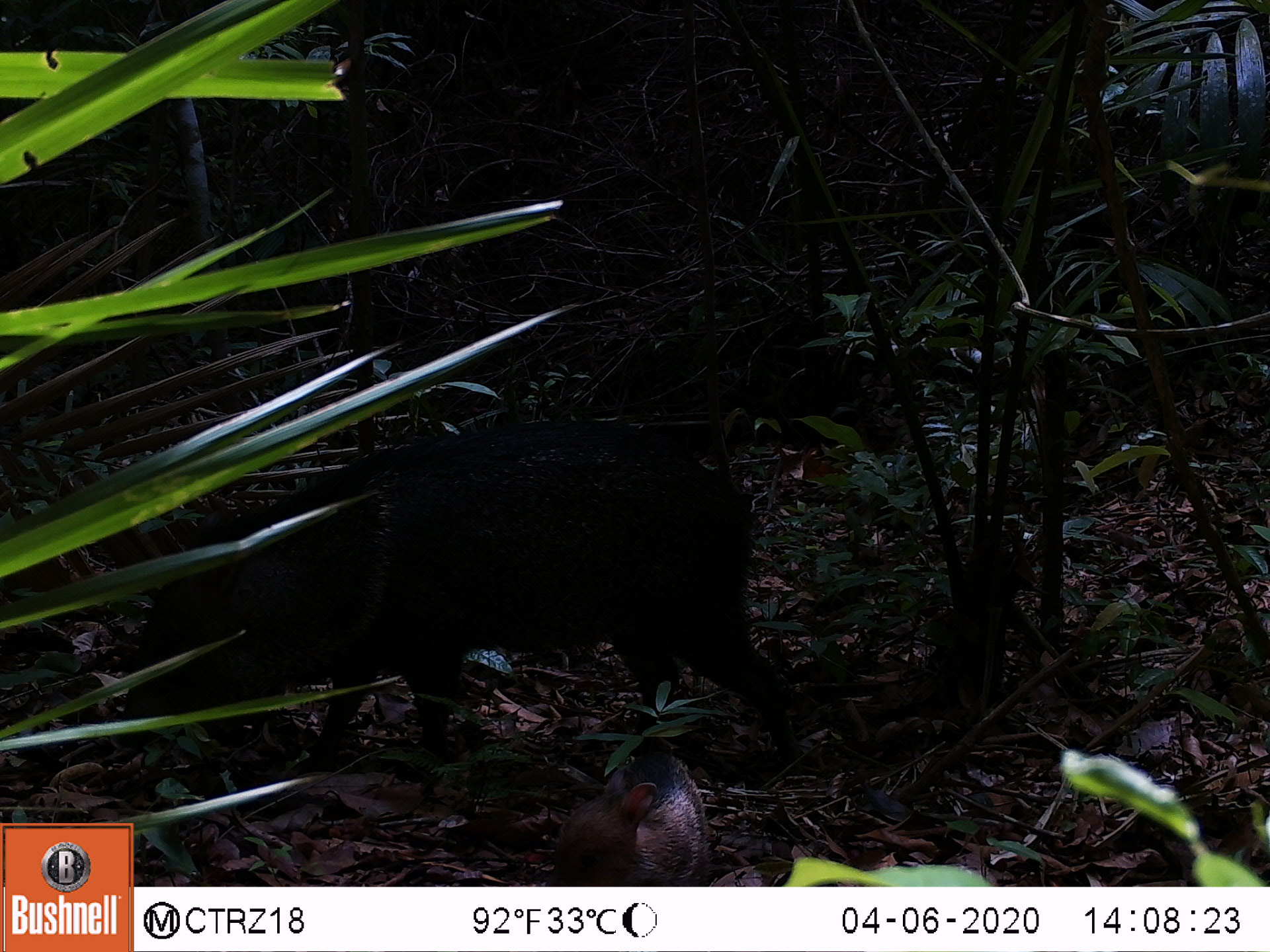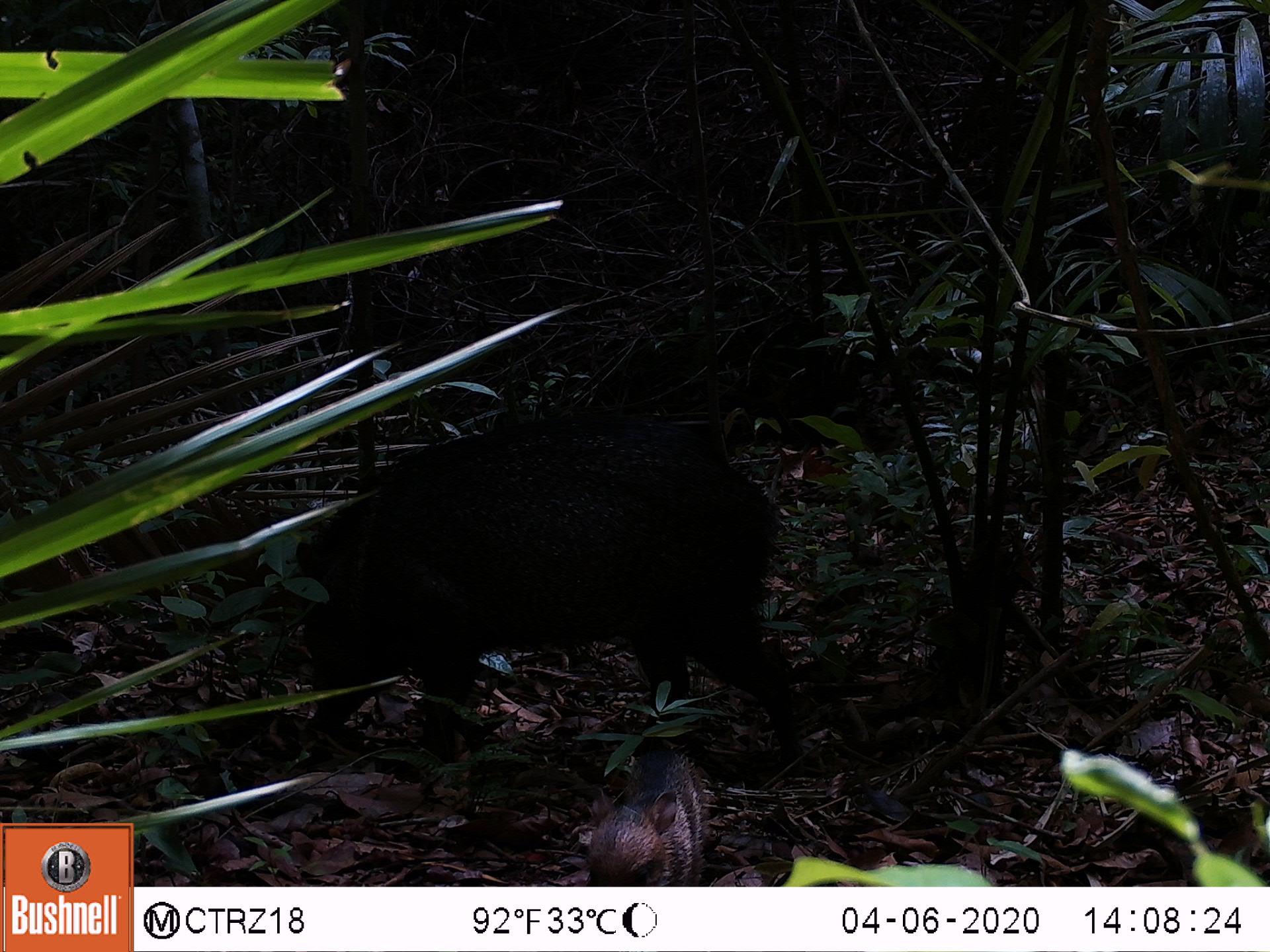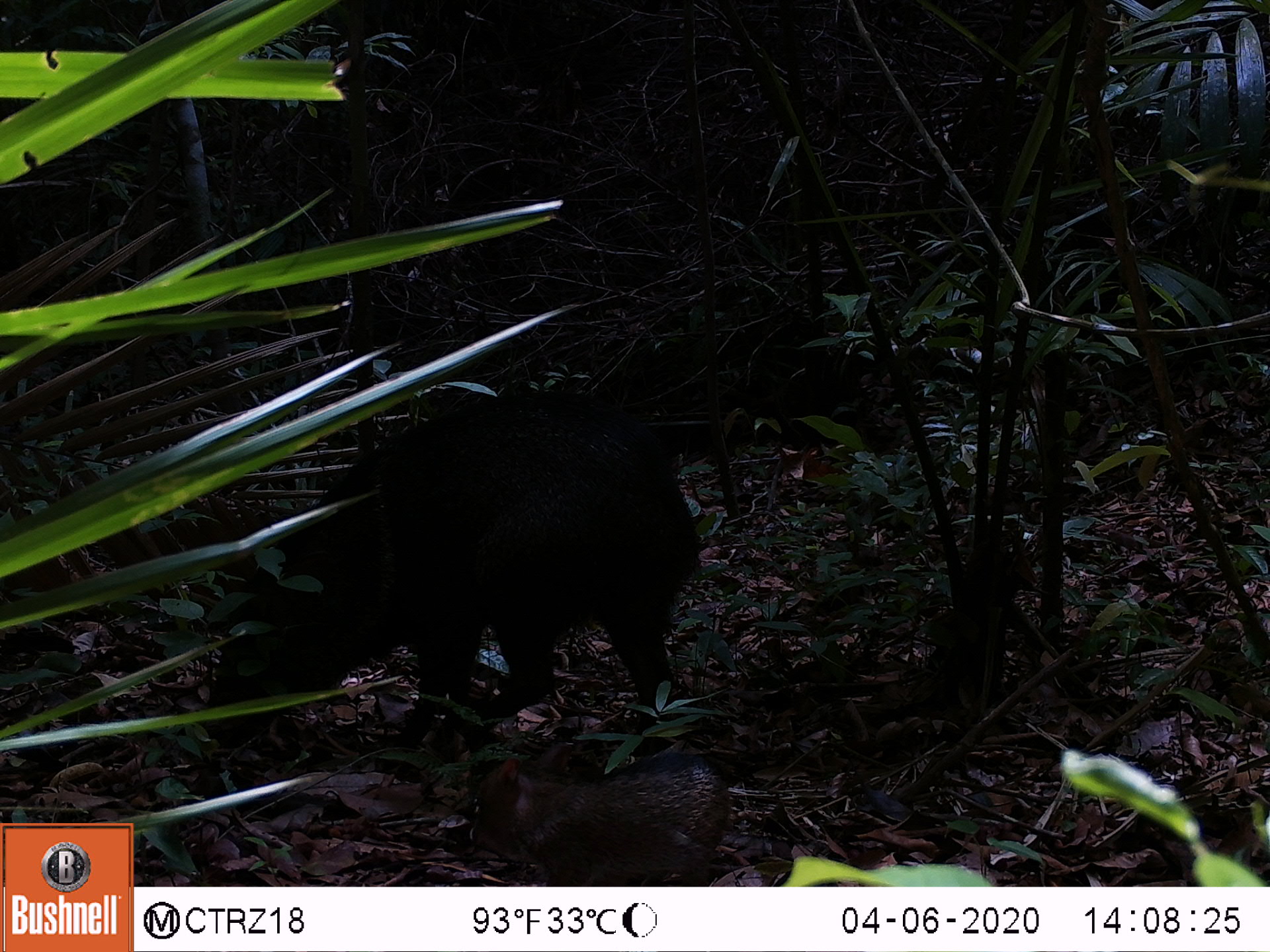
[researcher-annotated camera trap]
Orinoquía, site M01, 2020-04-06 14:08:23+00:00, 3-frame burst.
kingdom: Animalia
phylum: Chordata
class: Mammalia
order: Artiodactyla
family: Tayassuidae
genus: Pecari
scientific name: Pecari tajacu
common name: collared peccary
Collared peccary (Pecari tajacu).